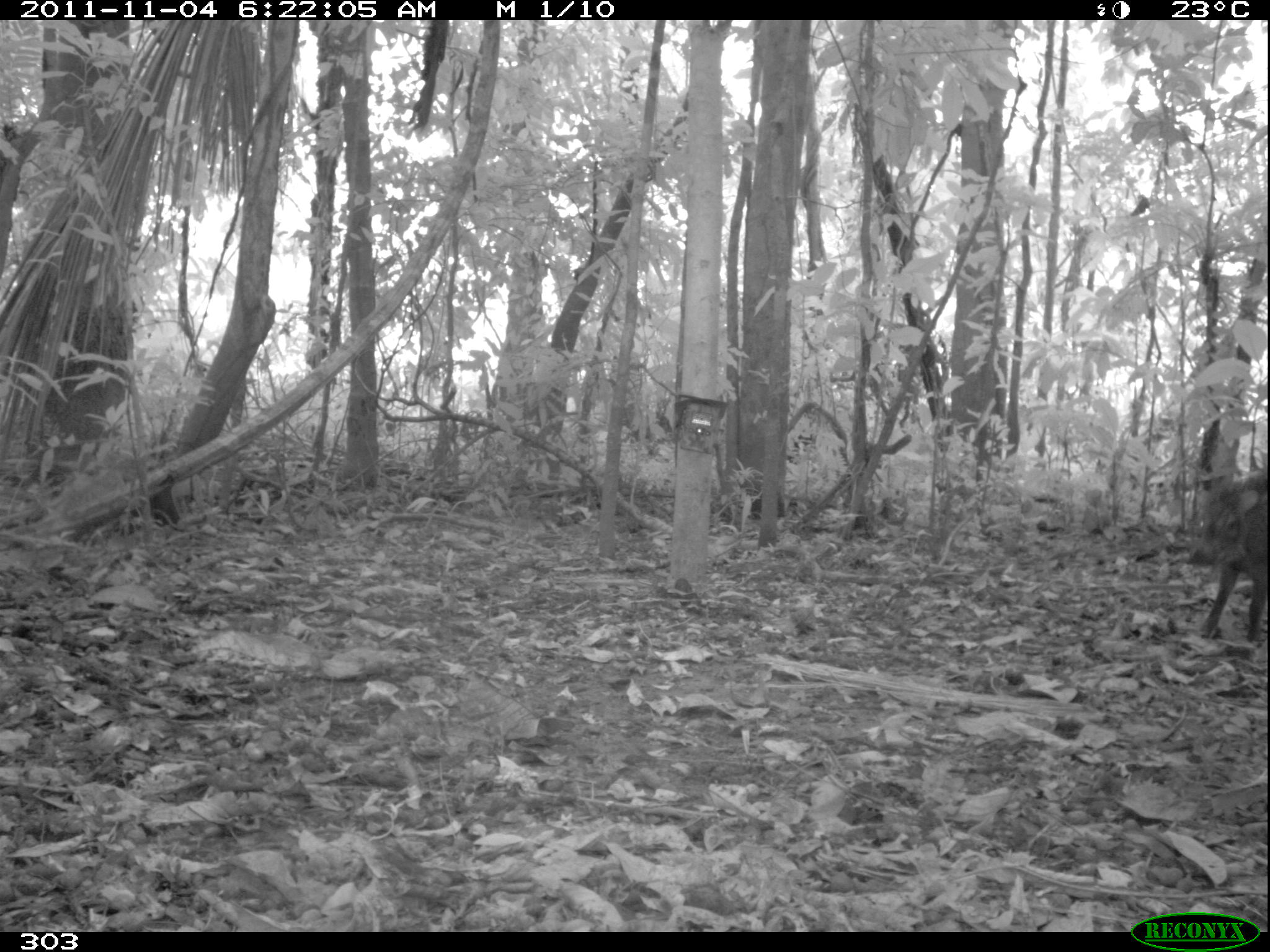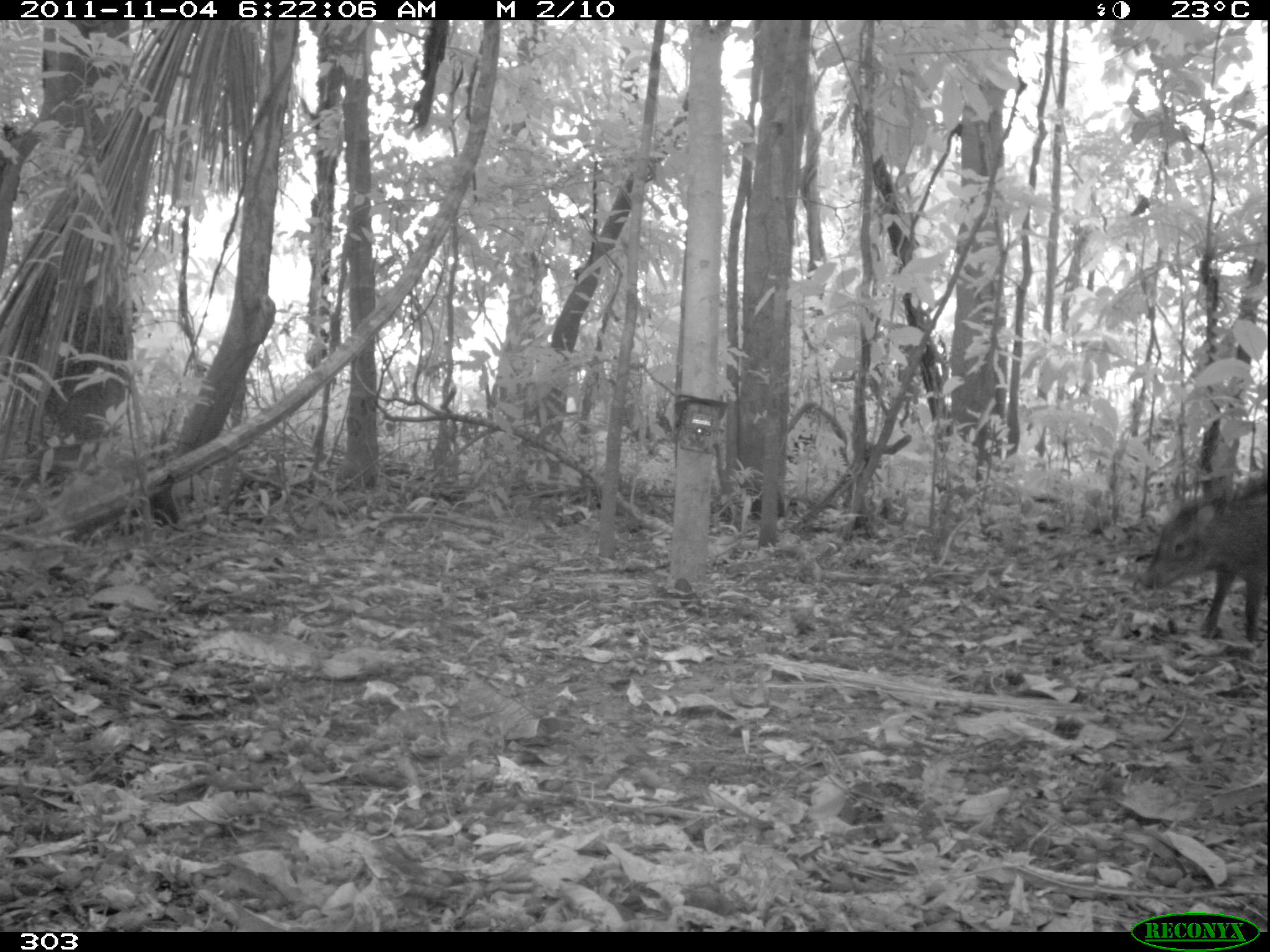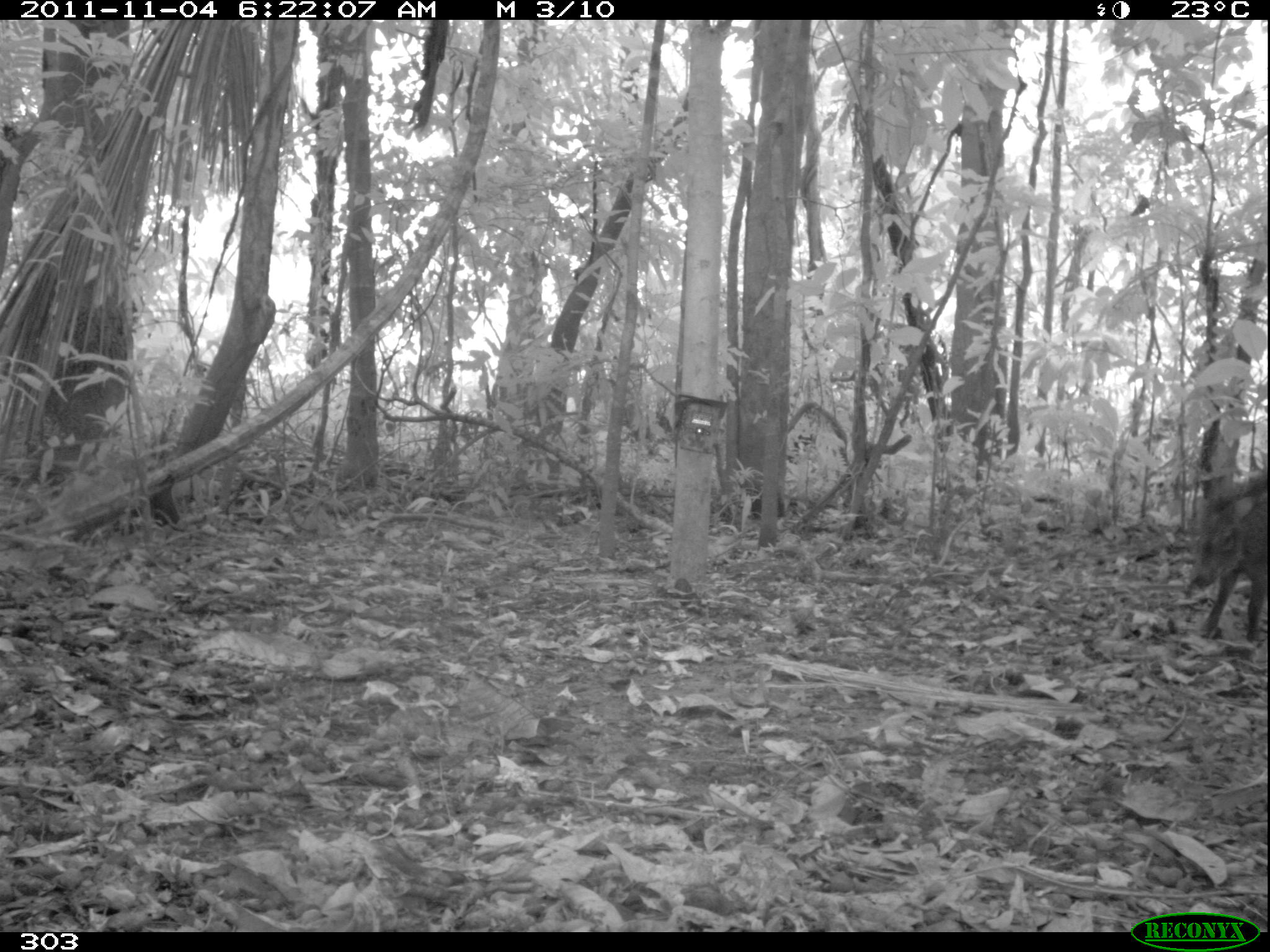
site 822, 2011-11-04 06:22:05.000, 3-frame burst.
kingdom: Animalia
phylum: Chordata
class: Mammalia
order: Artiodactyla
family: Tayassuidae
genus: Tayassu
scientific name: Tayassu pecari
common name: white-lipped peccary